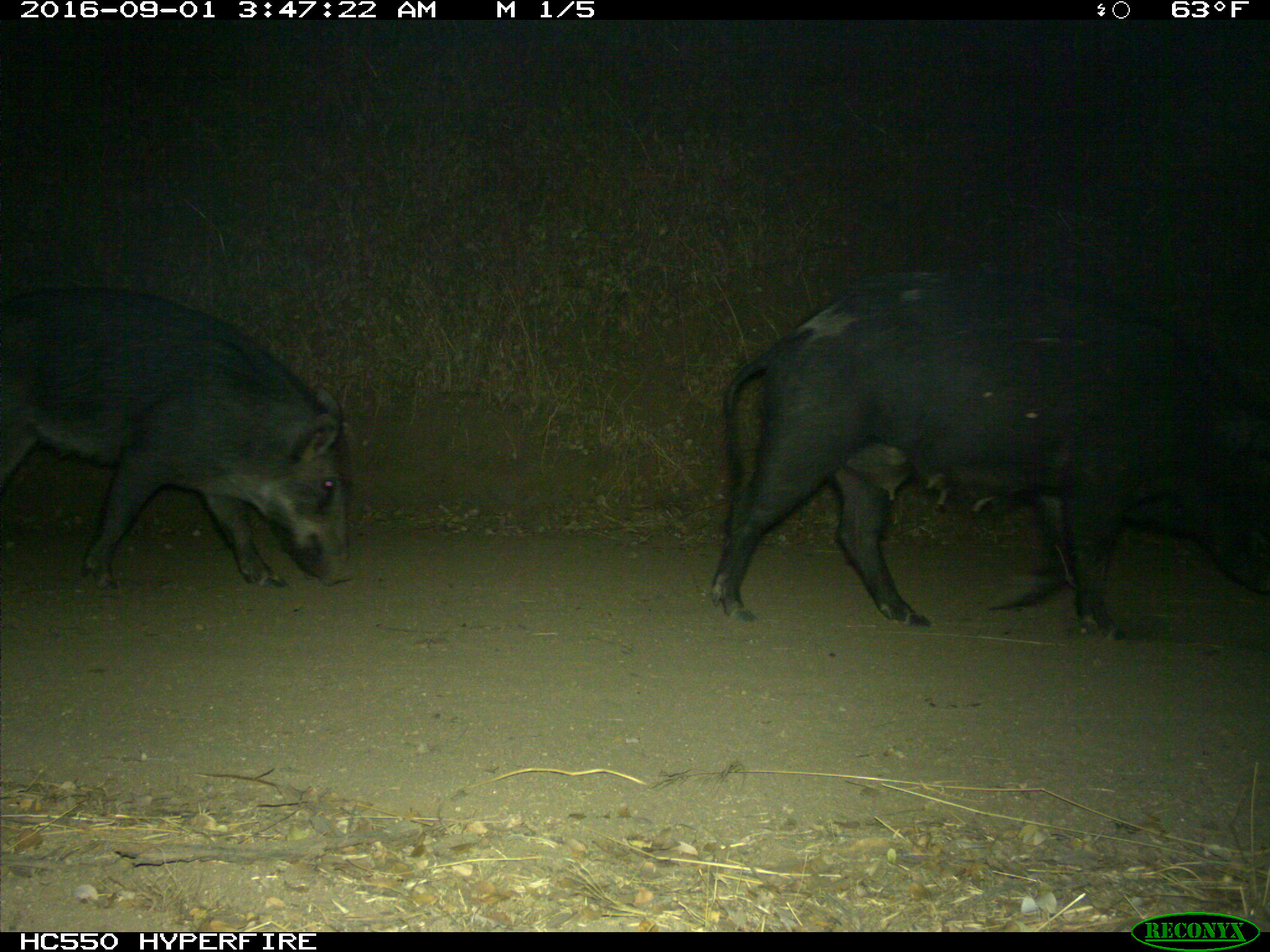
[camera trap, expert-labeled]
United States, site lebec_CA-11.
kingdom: Animalia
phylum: Chordata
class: Mammalia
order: Artiodactyla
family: Suidae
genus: Sus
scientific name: Sus scrofa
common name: wild boar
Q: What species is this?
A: Sus scrofa (wild boar).